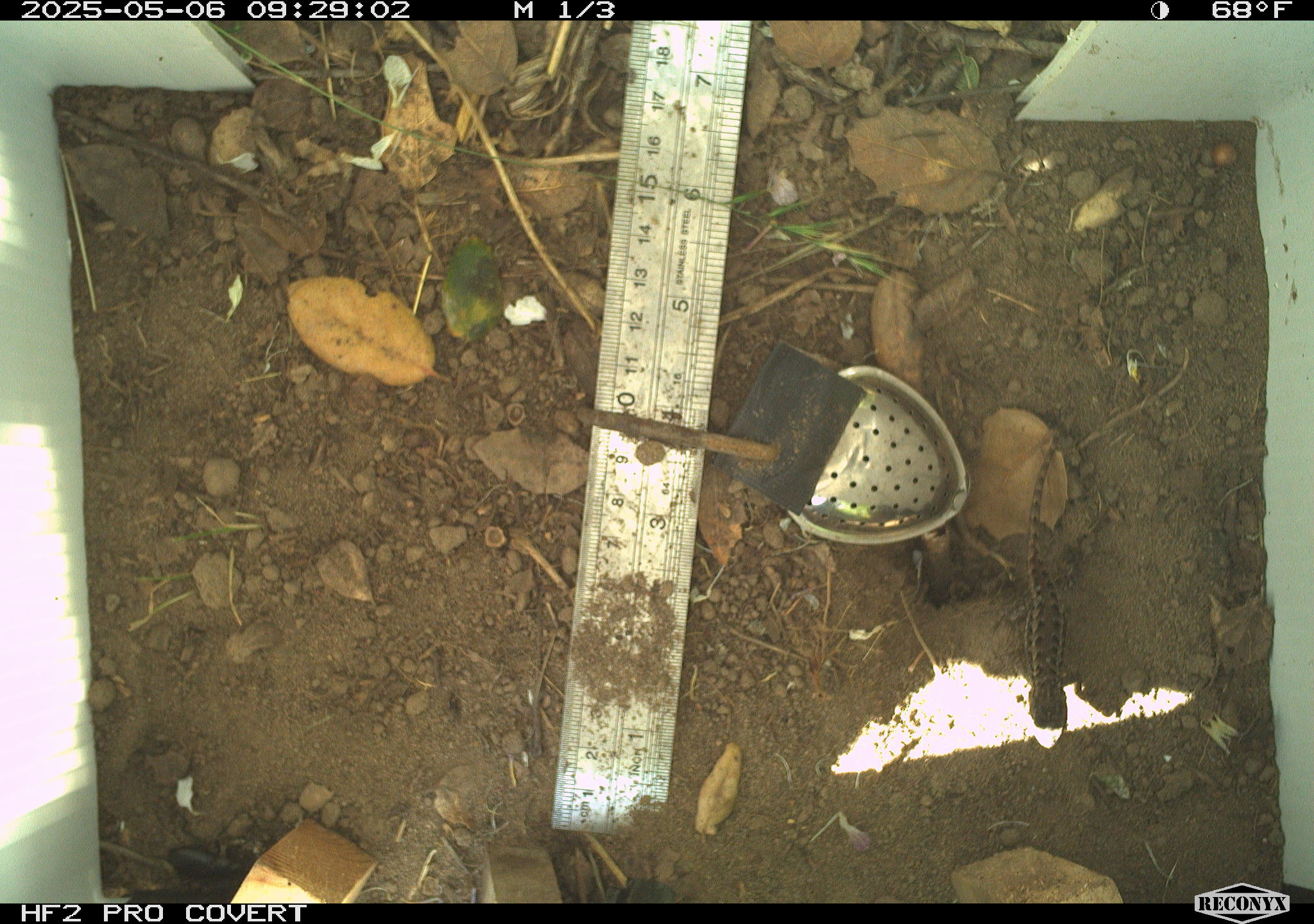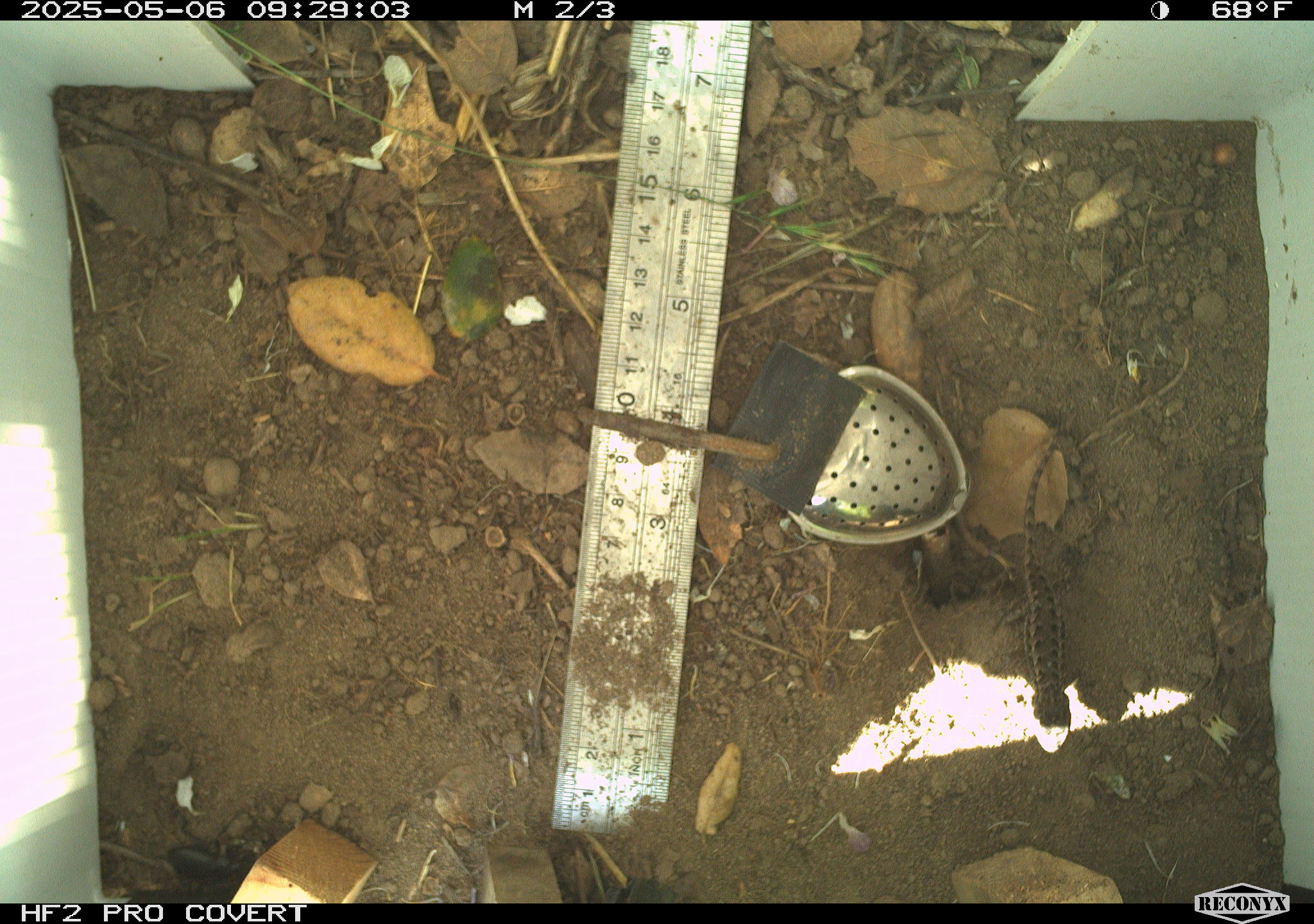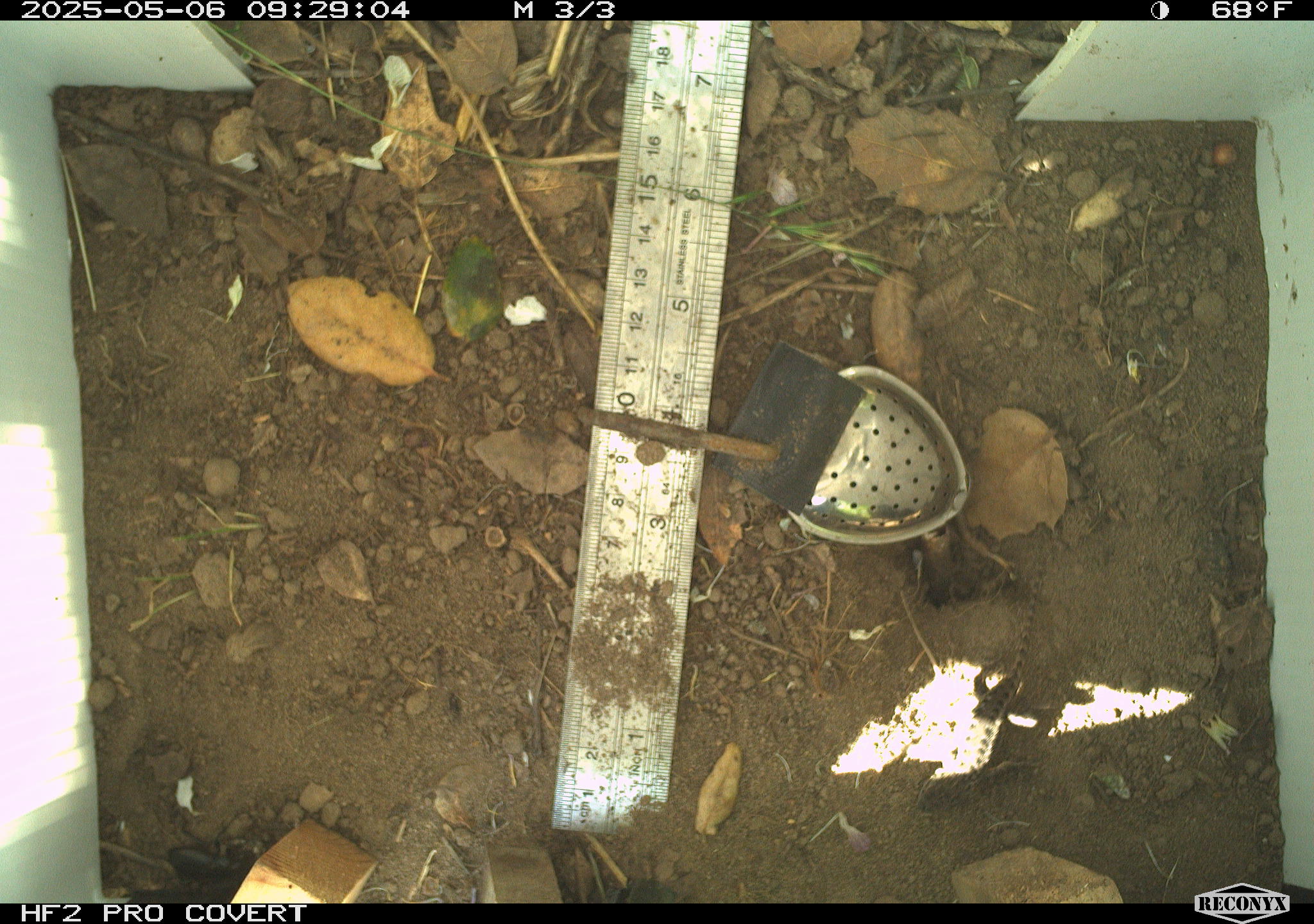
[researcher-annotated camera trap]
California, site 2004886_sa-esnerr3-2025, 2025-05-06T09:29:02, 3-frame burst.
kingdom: Animalia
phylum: Chordata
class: Reptilia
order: Squamata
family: Phrynosomatidae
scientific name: Phrynosomatidae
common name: north american spiny lizards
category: sceloporus/uta species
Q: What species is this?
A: Sceloporus/uta species (north american spiny lizards) (Phrynosomatidae).